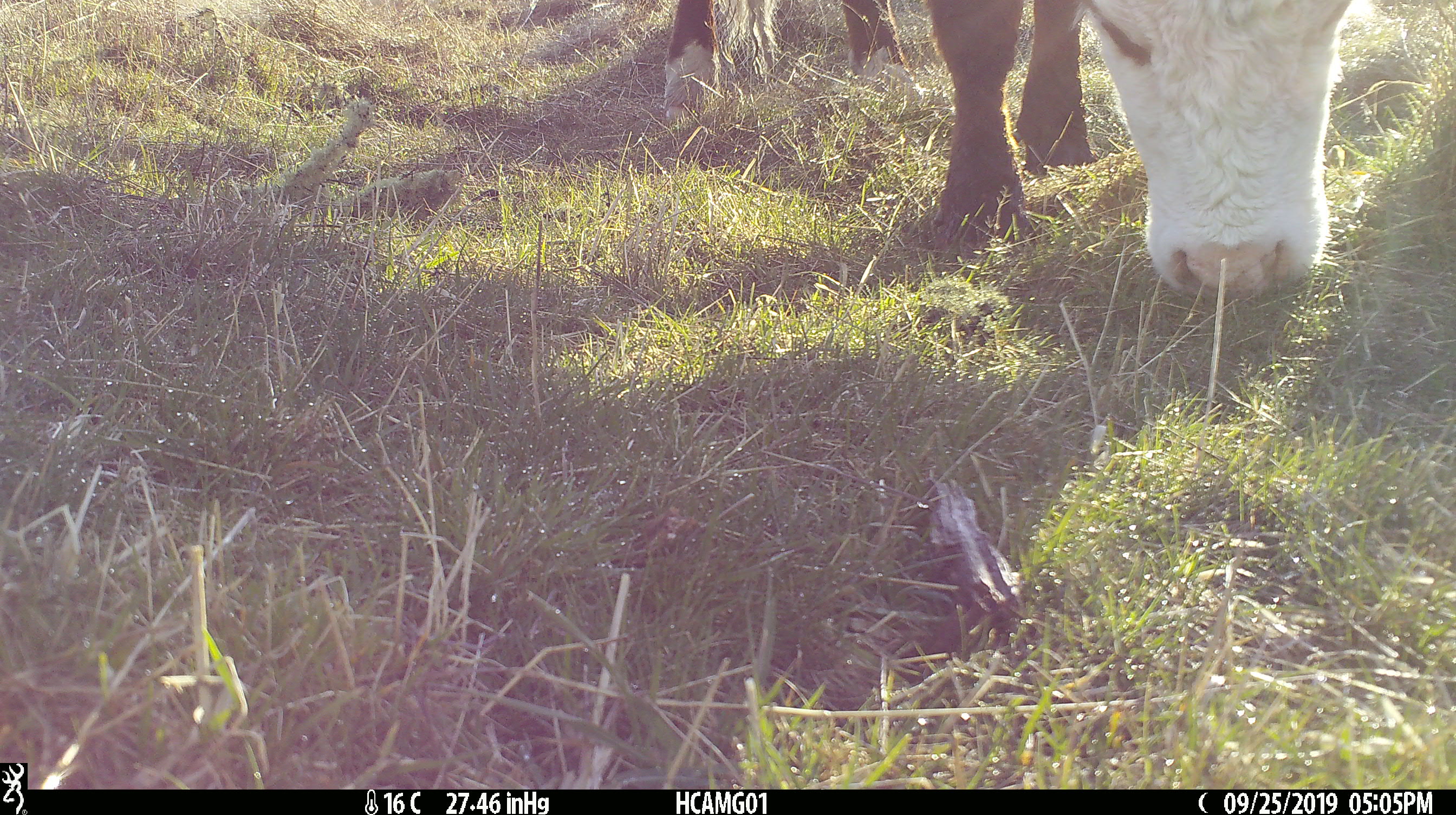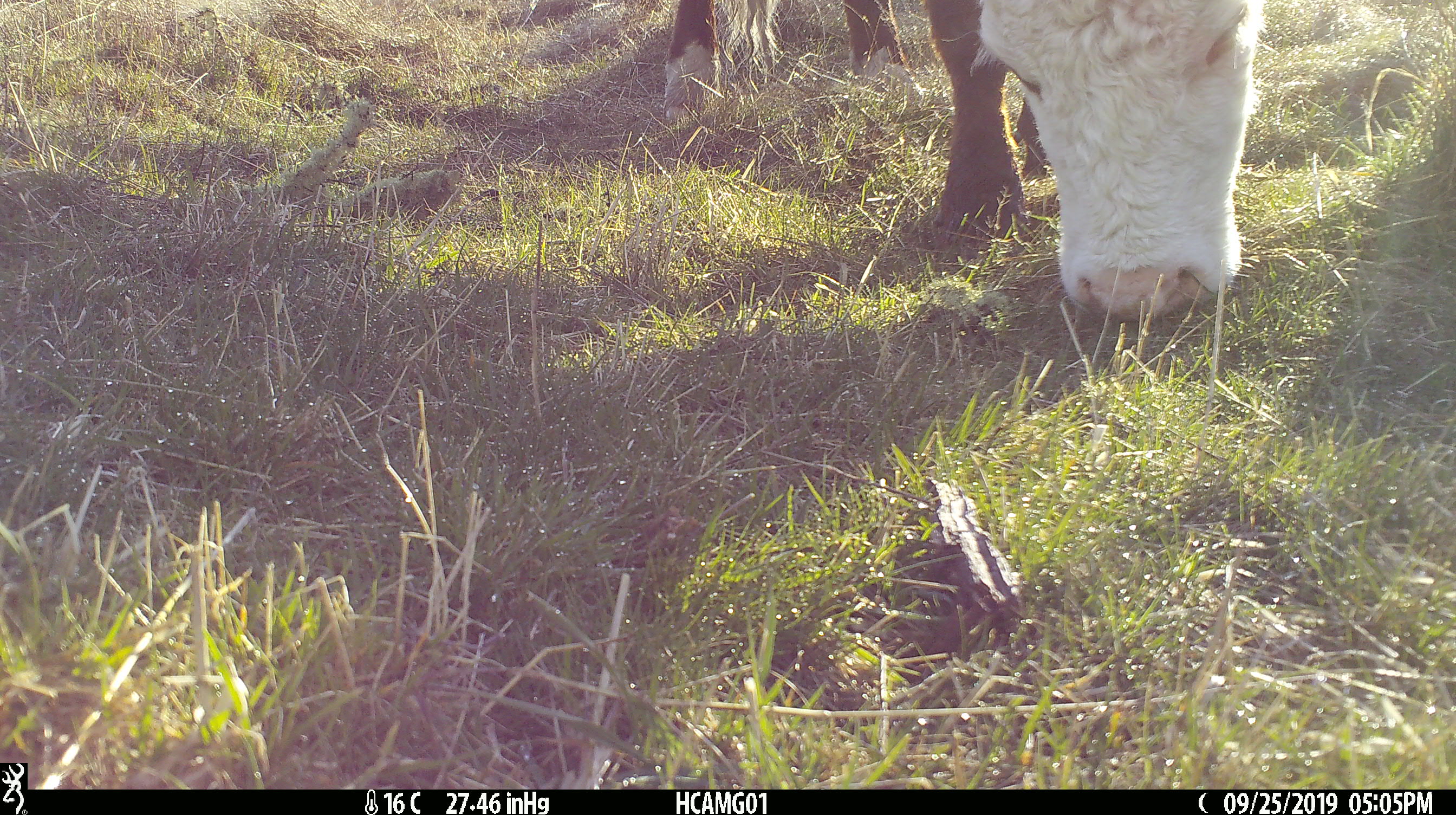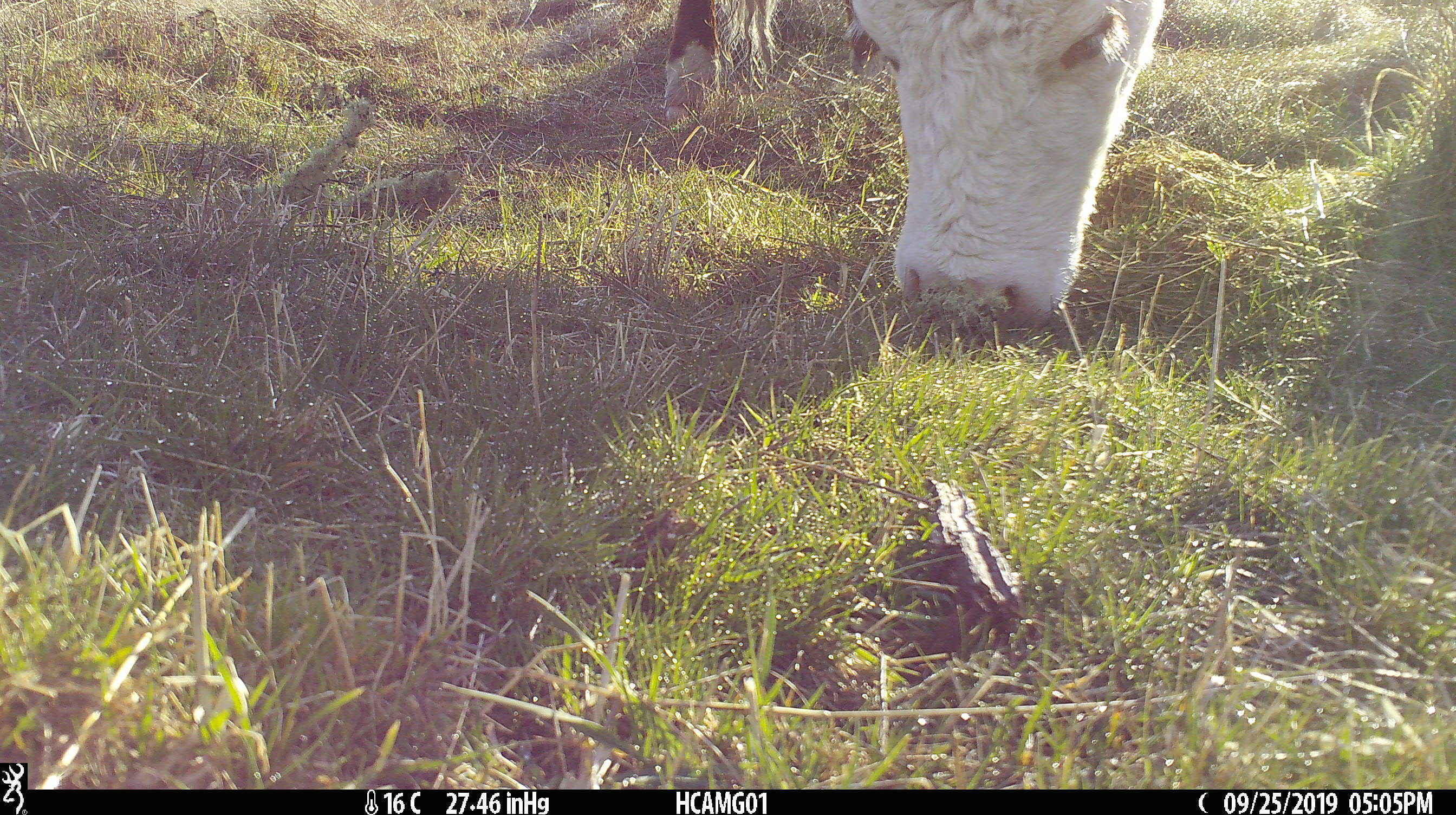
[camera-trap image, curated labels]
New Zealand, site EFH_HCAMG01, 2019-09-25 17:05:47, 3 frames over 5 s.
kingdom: Animalia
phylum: Chordata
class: Mammalia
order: Artiodactyla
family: Bovidae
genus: Bos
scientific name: Bos taurus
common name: domestic cow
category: cow